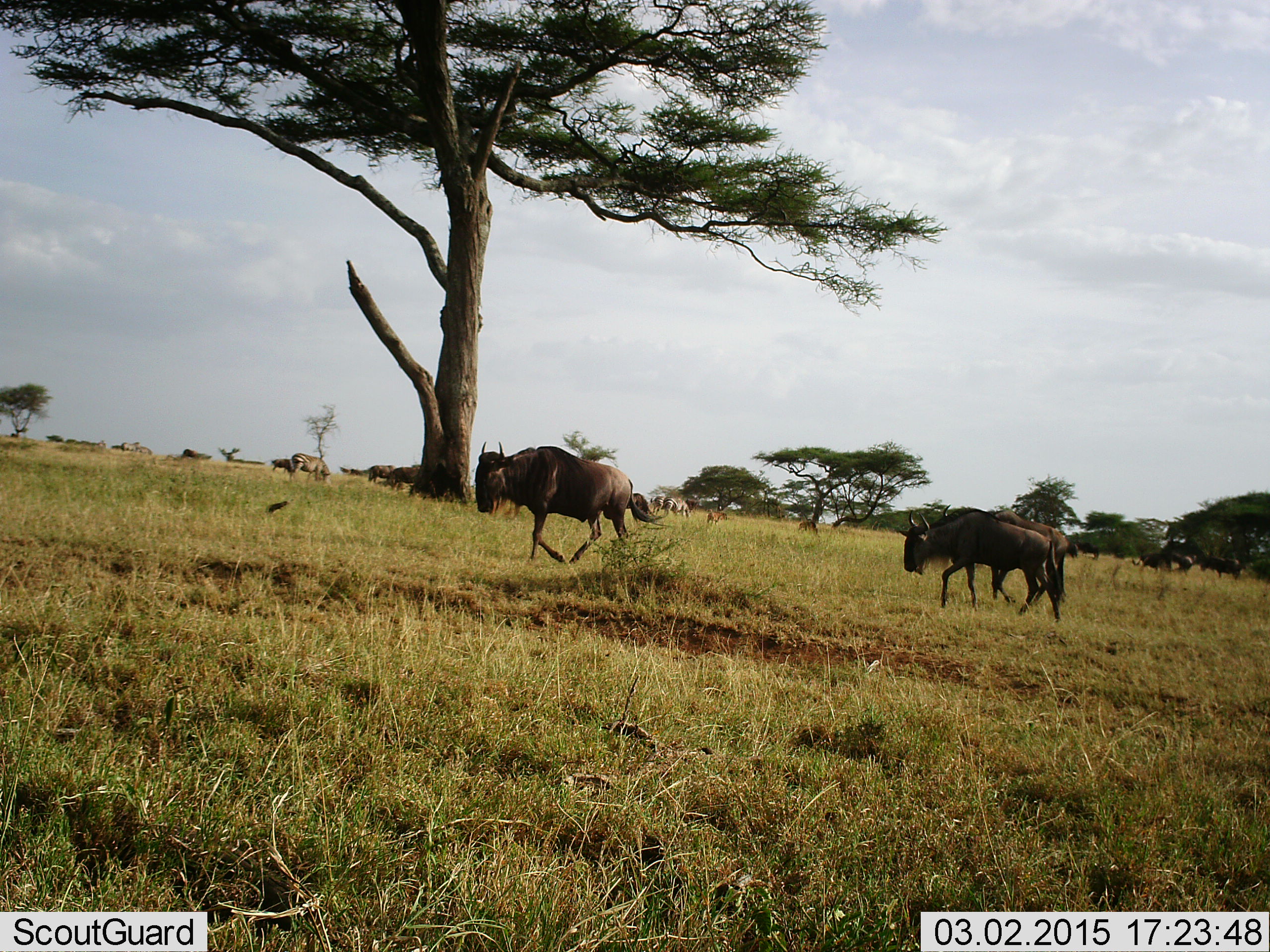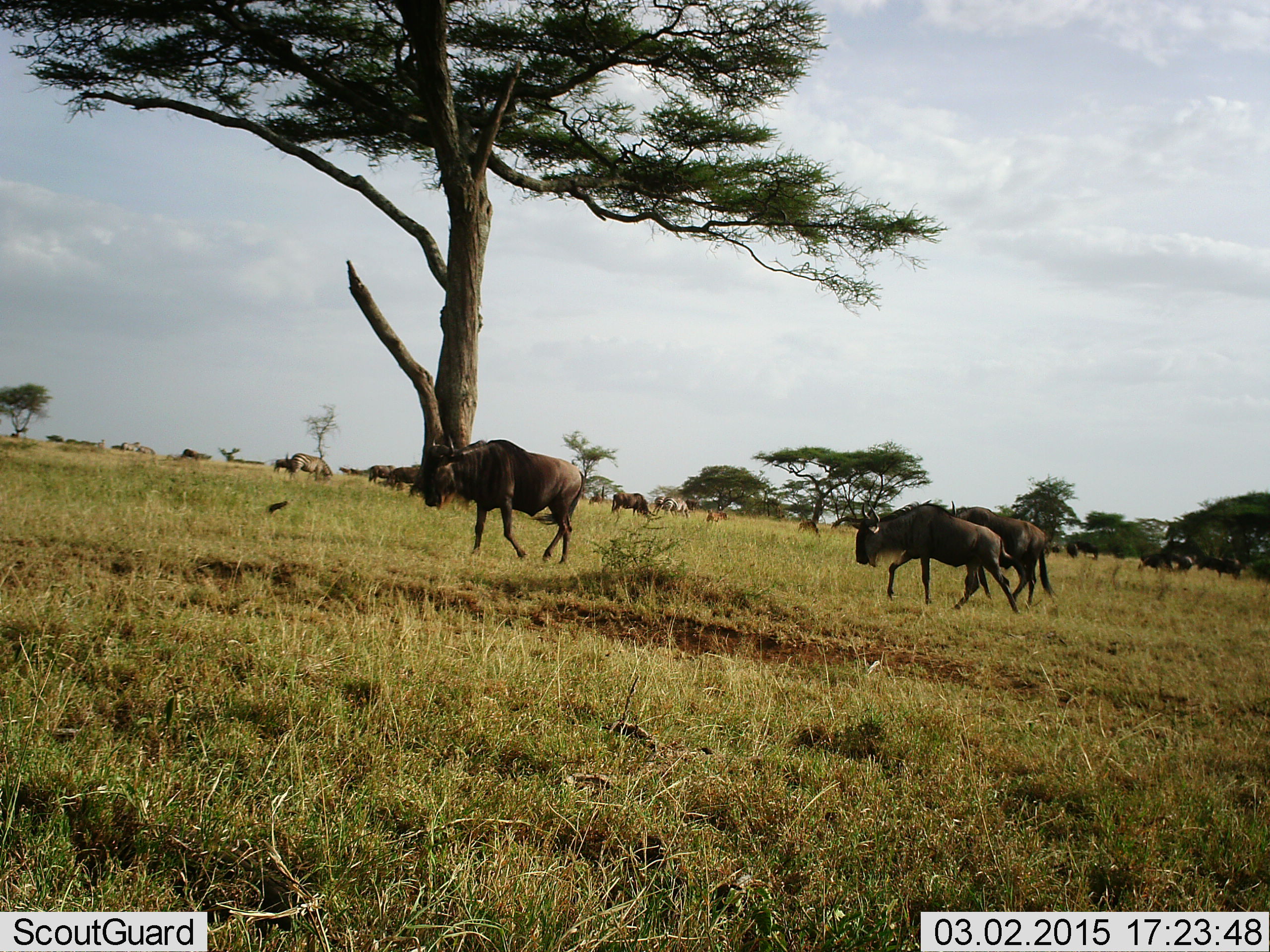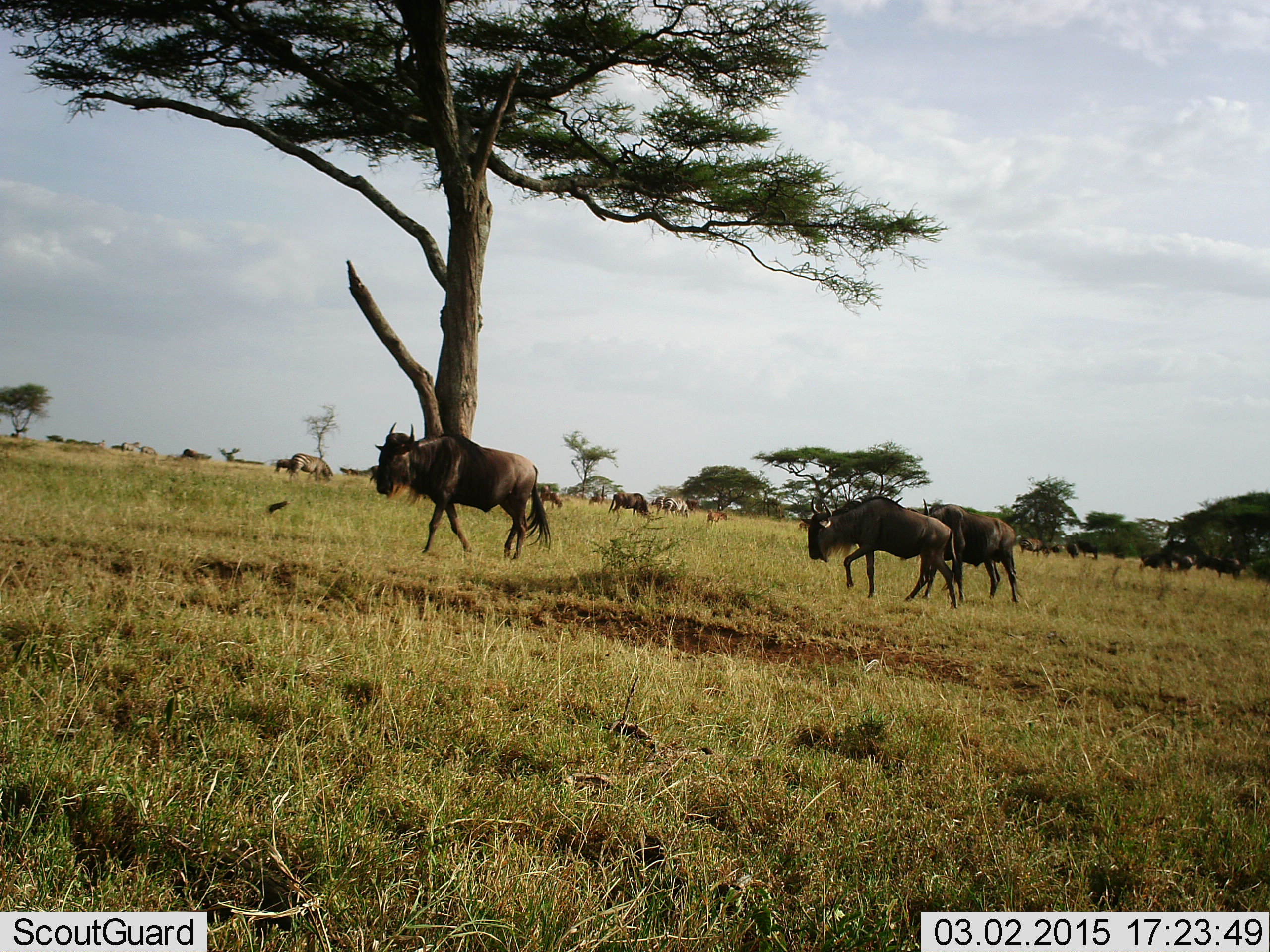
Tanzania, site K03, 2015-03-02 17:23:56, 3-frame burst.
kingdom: Animalia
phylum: Chordata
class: Mammalia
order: Artiodactyla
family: Bovidae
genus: Connochaetes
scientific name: Connochaetes taurinus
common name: blue wildebeest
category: wildebeest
Wildebeest (blue wildebeest) (Connochaetes taurinus), count 10. Behavior (volunteer vote fractions): standing 42%, resting 0%, moving 92%, interacting 0%. Young present (vote fraction): 0%. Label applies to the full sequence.